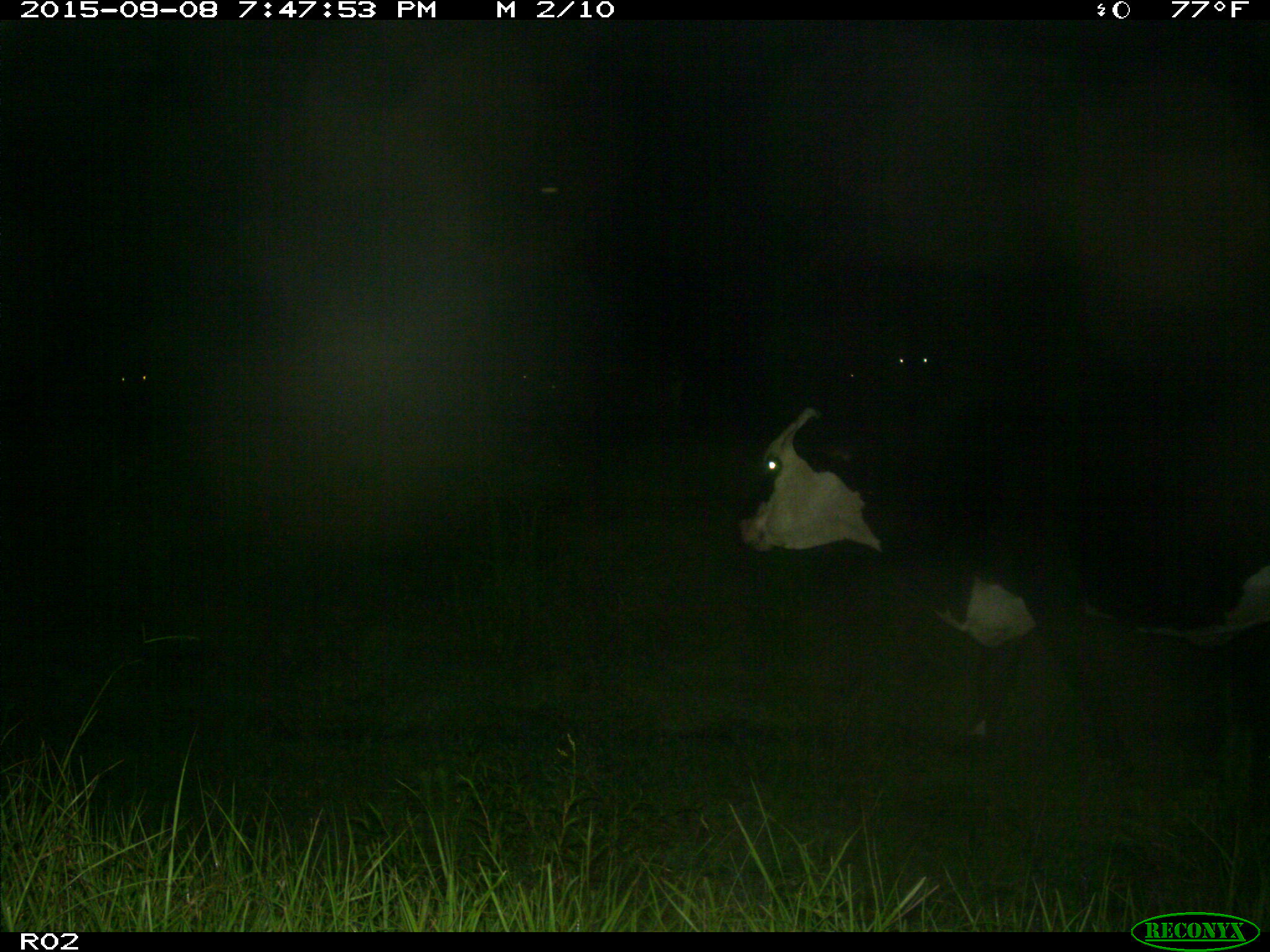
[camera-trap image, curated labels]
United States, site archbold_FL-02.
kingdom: Animalia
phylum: Chordata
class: Mammalia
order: Artiodactyla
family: Bovidae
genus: Bos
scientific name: Bos taurus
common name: domestic cow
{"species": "Bos taurus (domestic cow)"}